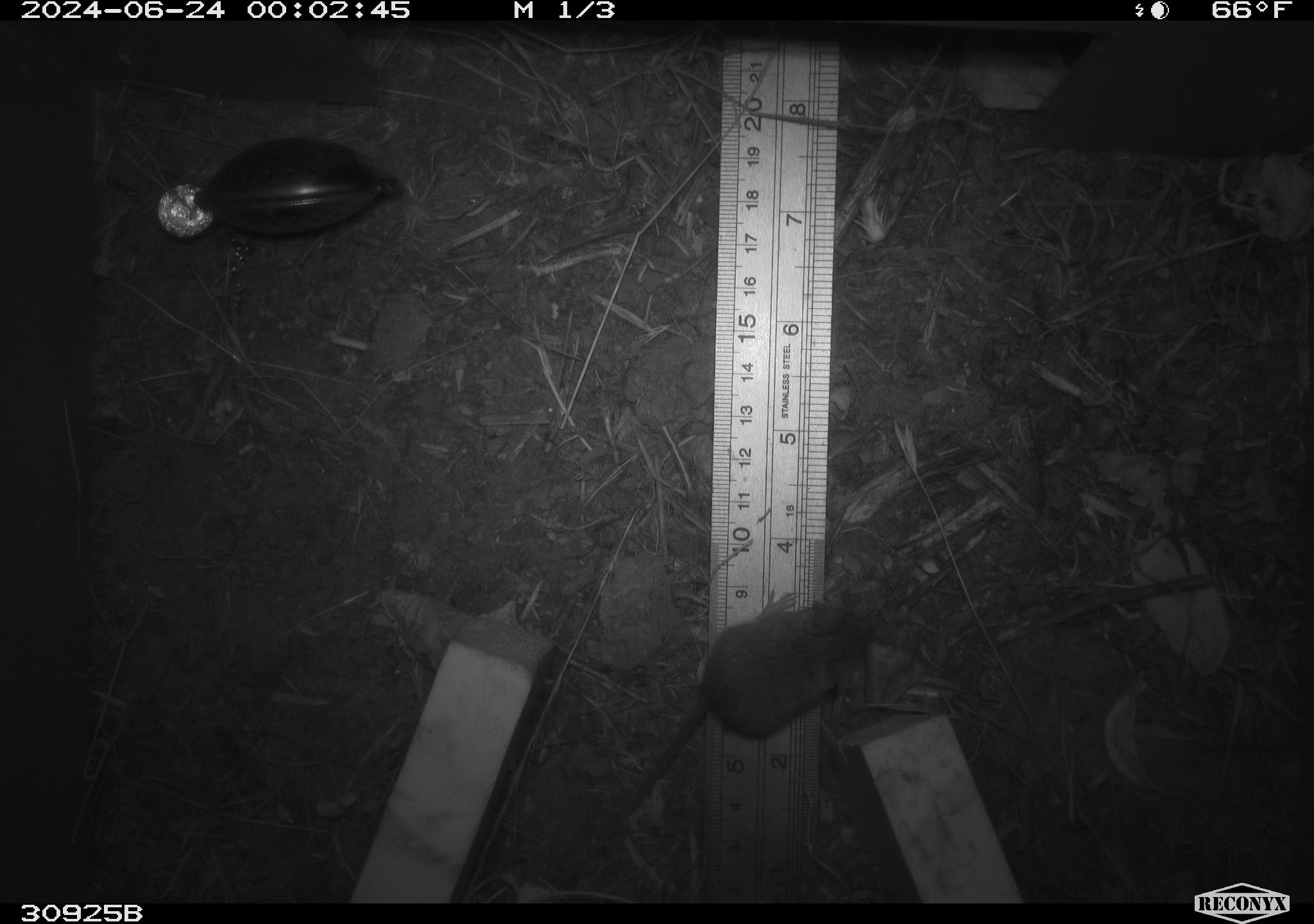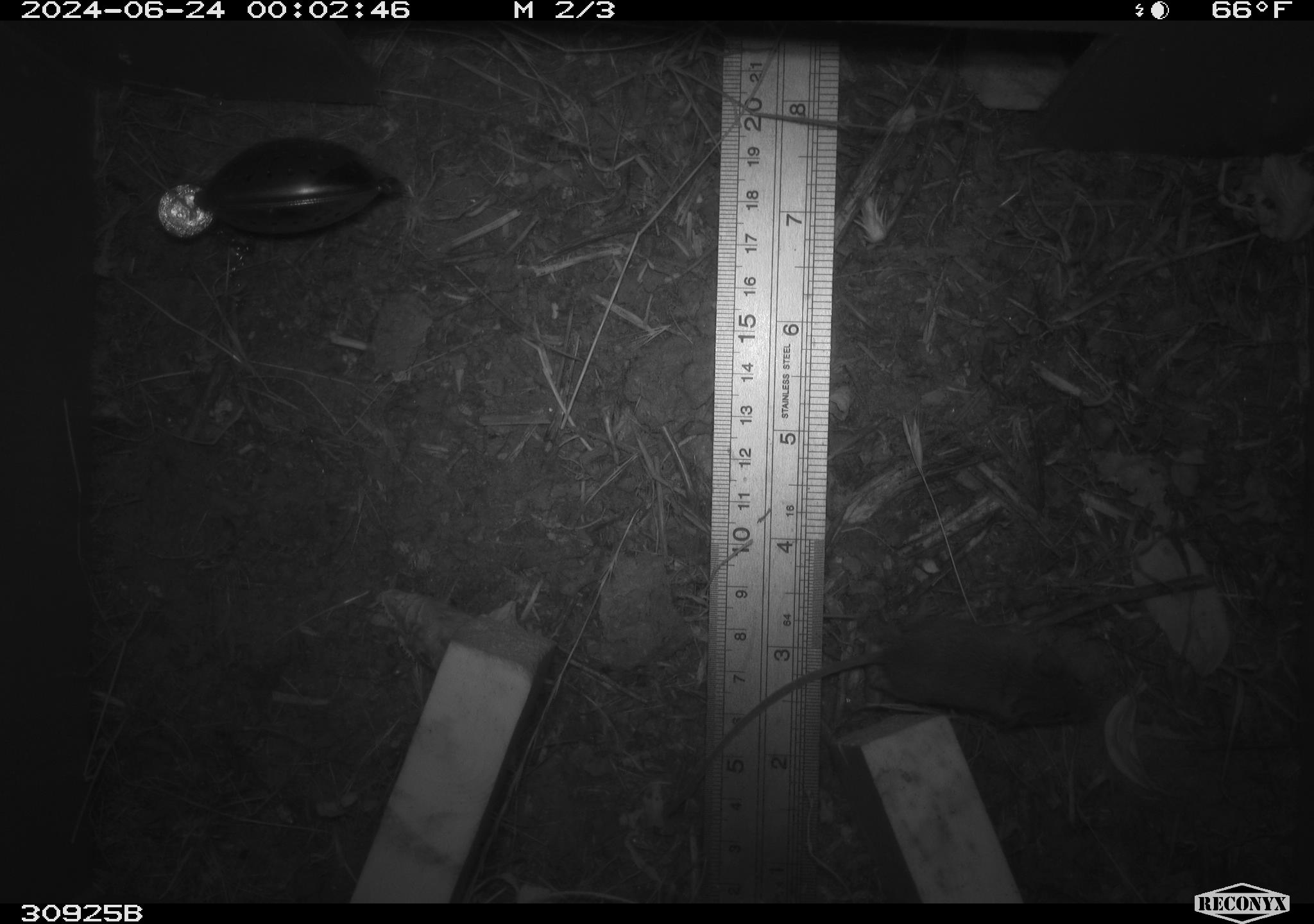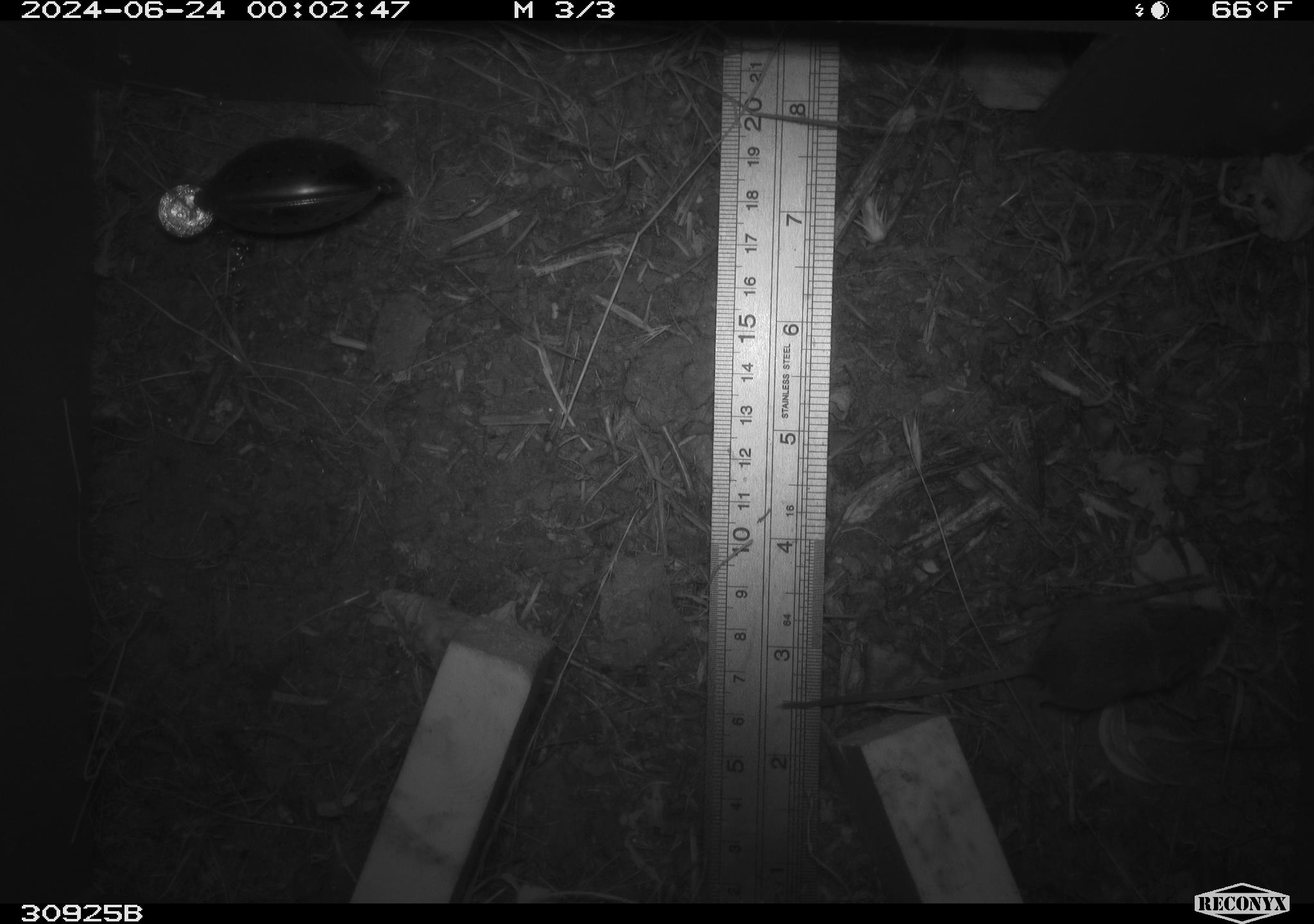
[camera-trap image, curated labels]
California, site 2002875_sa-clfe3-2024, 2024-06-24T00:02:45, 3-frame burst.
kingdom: Animalia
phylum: Chordata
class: Mammalia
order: Rodentia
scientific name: Rodentia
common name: mouse species